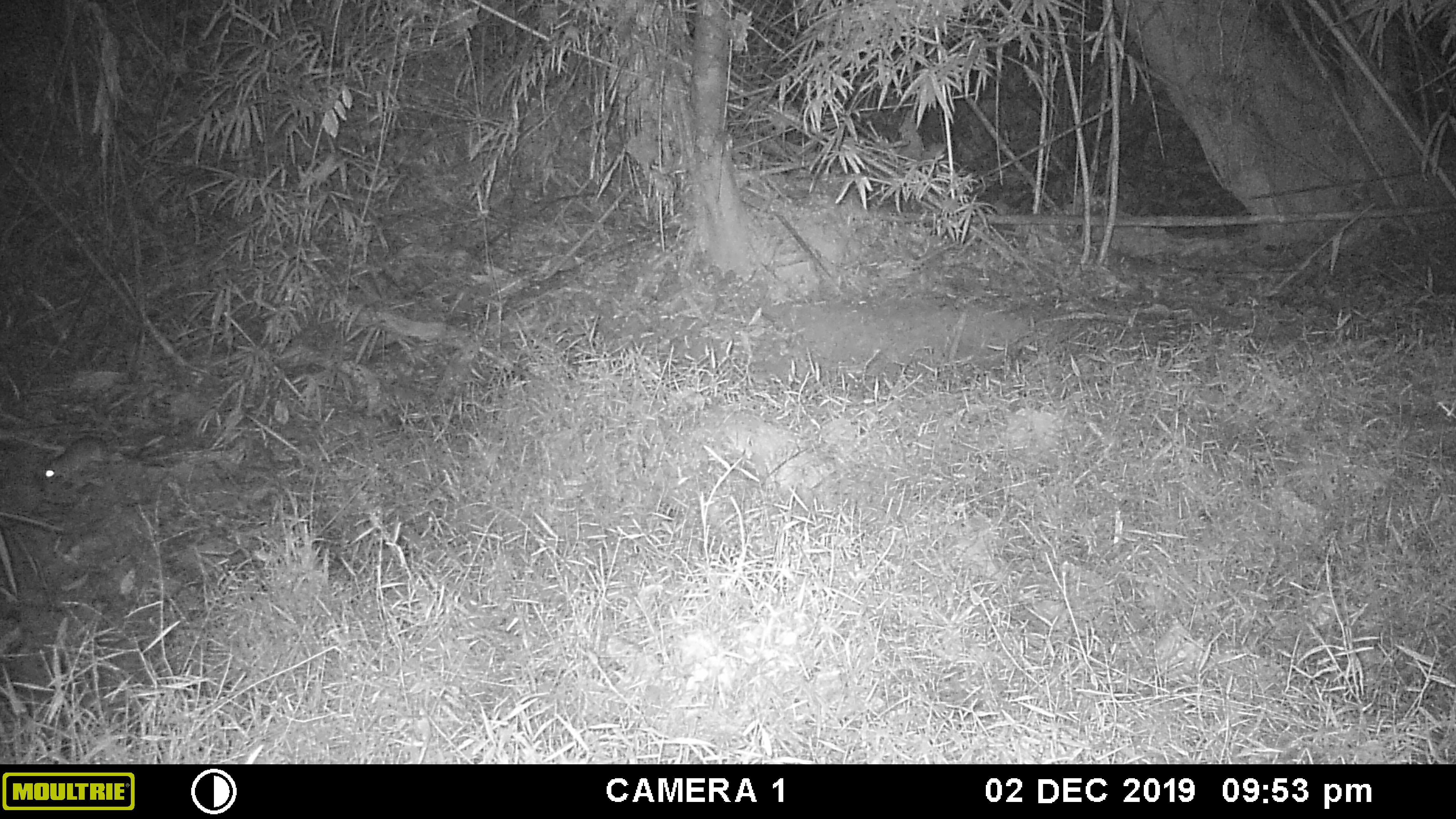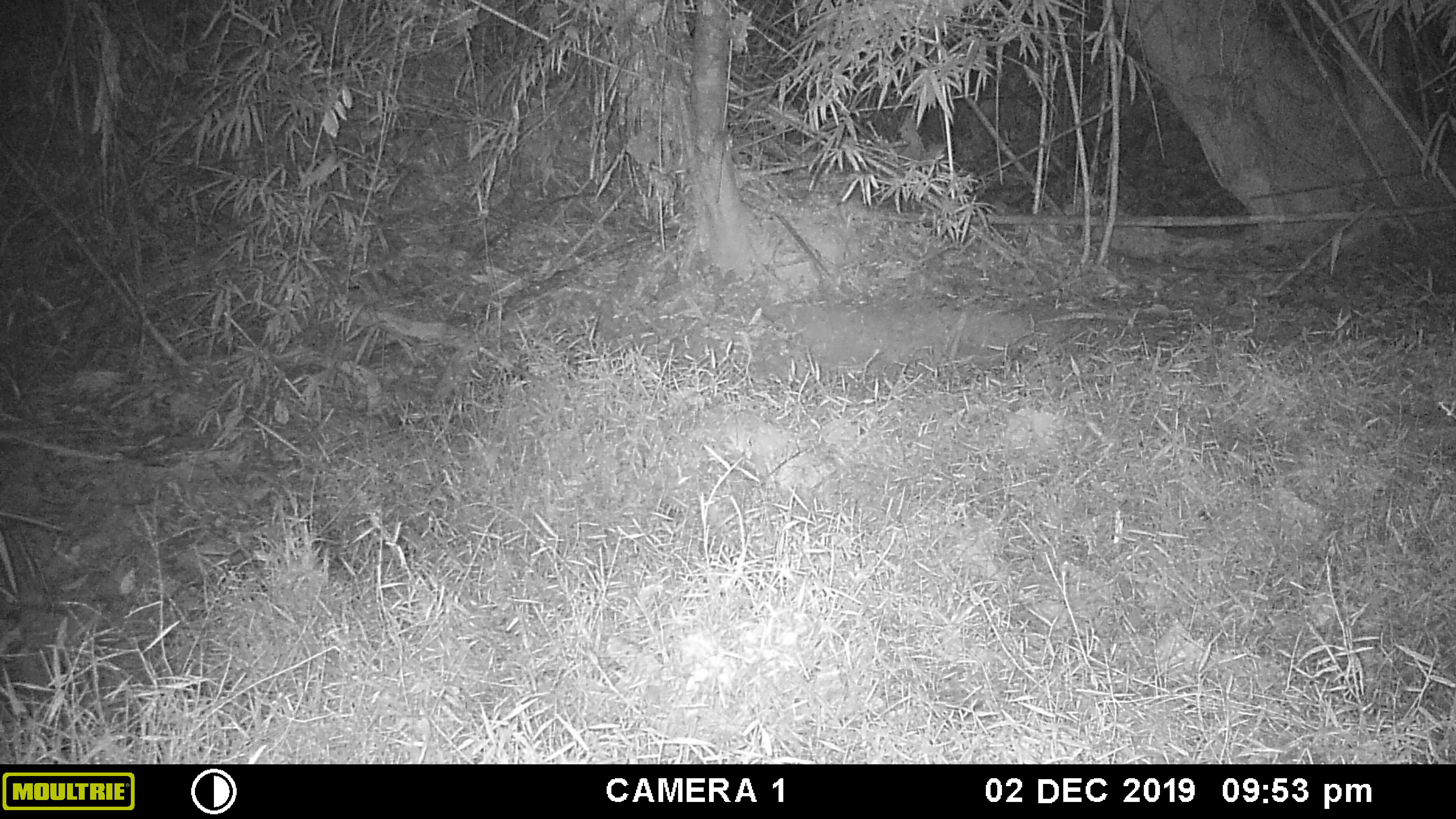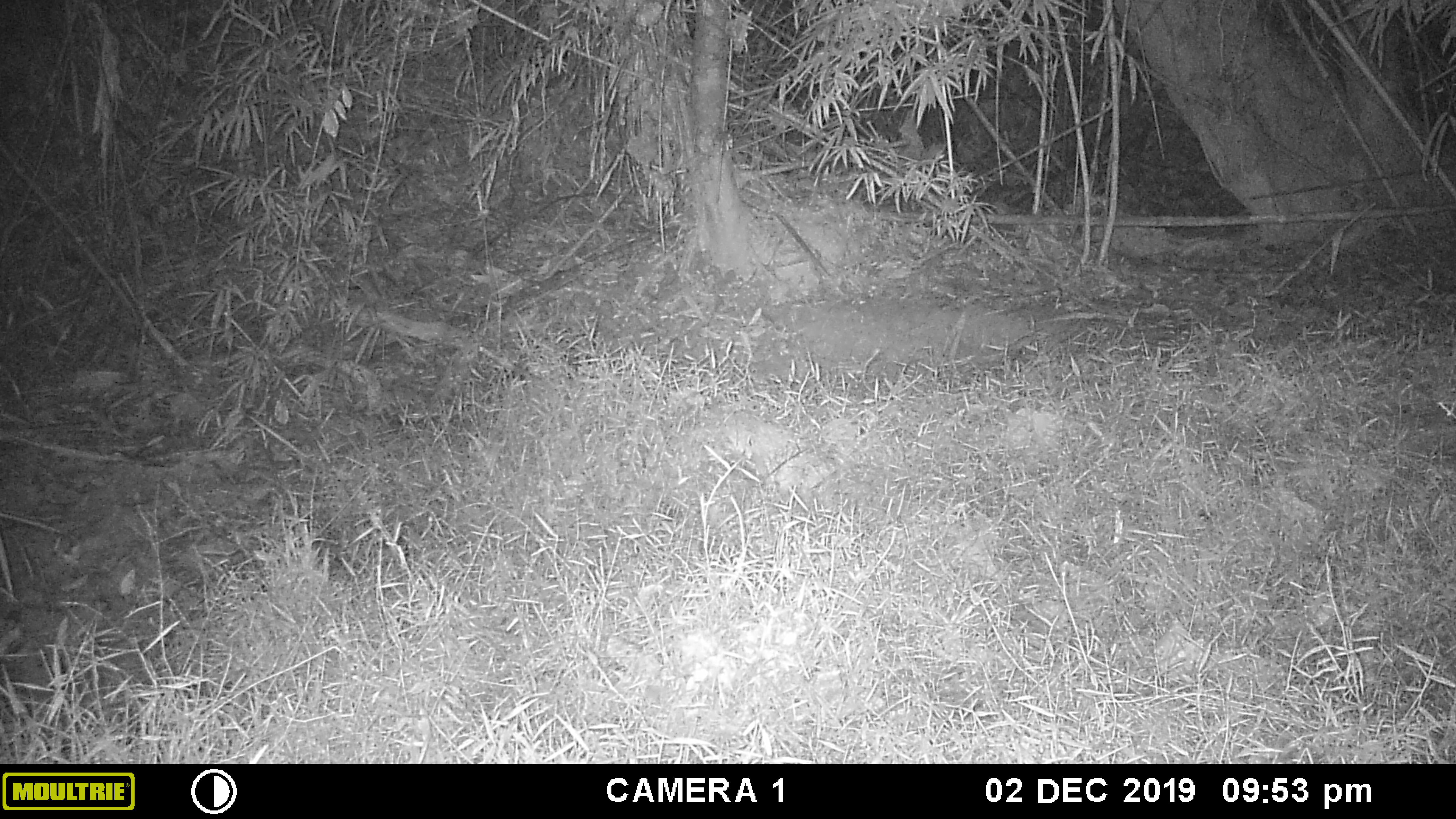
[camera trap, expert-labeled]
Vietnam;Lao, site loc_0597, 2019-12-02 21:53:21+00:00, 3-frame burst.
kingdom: Animalia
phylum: Chordata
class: Mammalia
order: Rodentia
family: Muridae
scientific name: Muridae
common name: old-world mice and rats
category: unidentified murid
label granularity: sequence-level